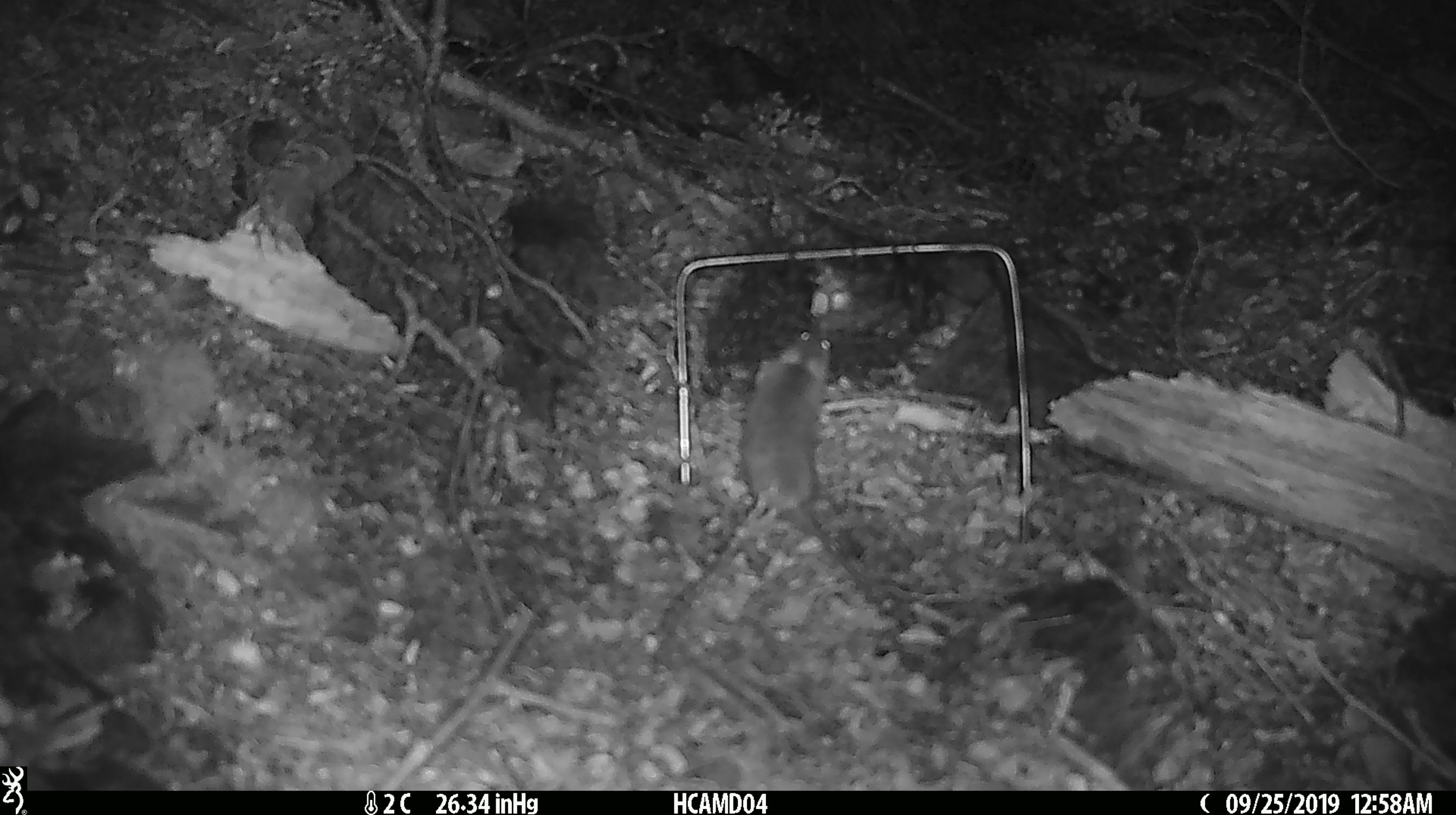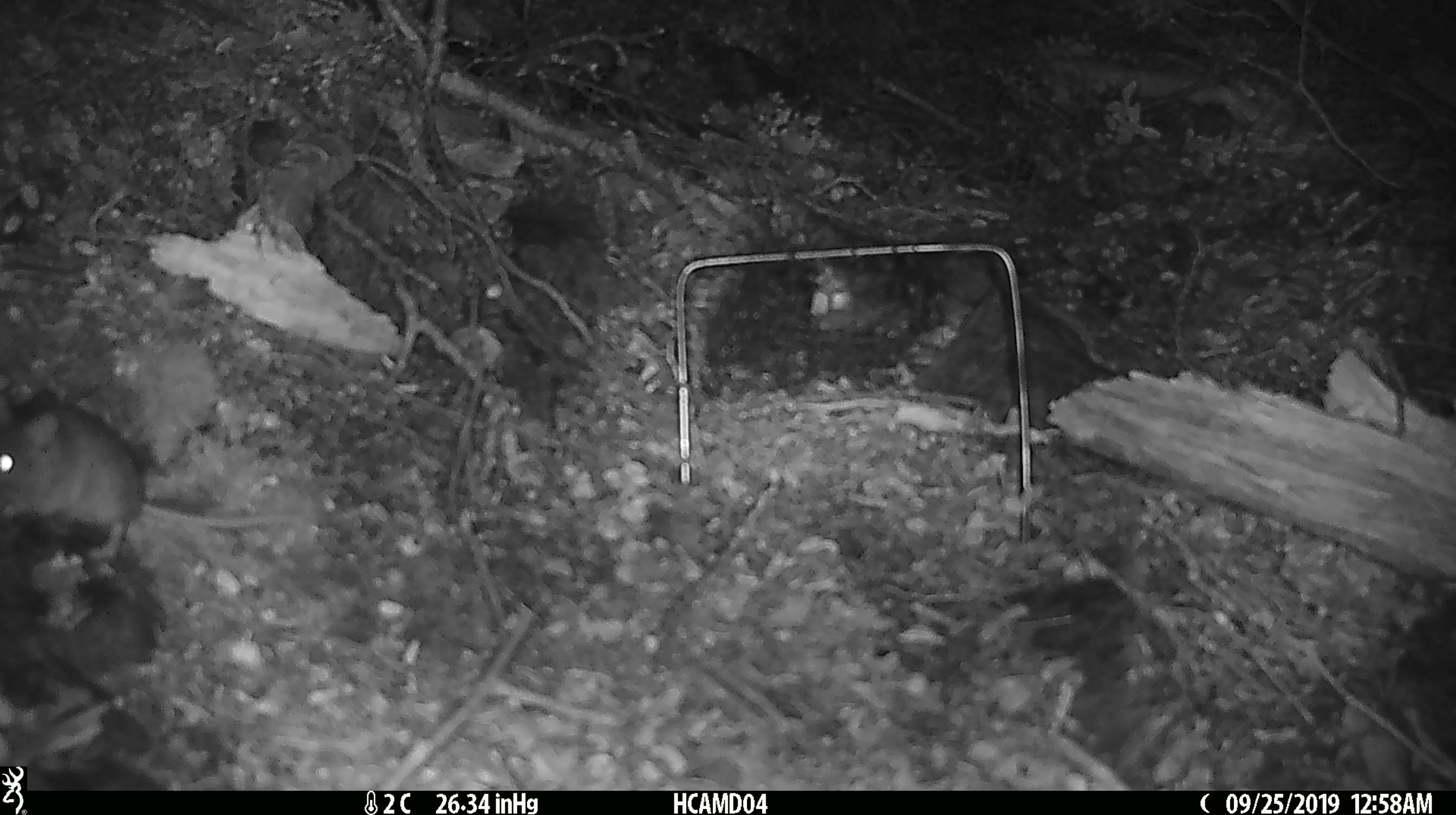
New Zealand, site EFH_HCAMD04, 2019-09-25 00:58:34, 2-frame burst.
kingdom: Animalia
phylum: Chordata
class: Mammalia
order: Rodentia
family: Muridae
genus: Mus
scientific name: Mus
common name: mouse